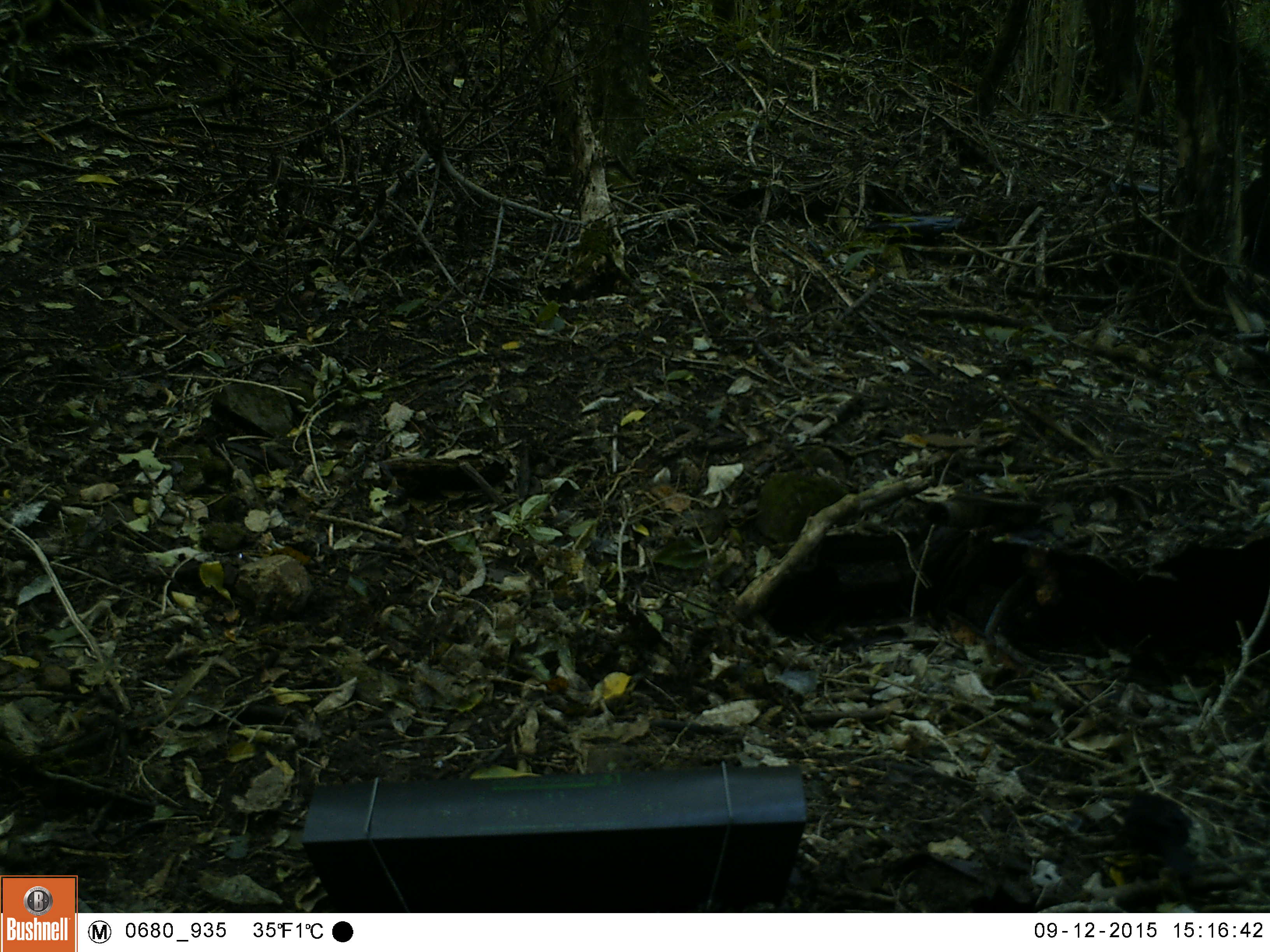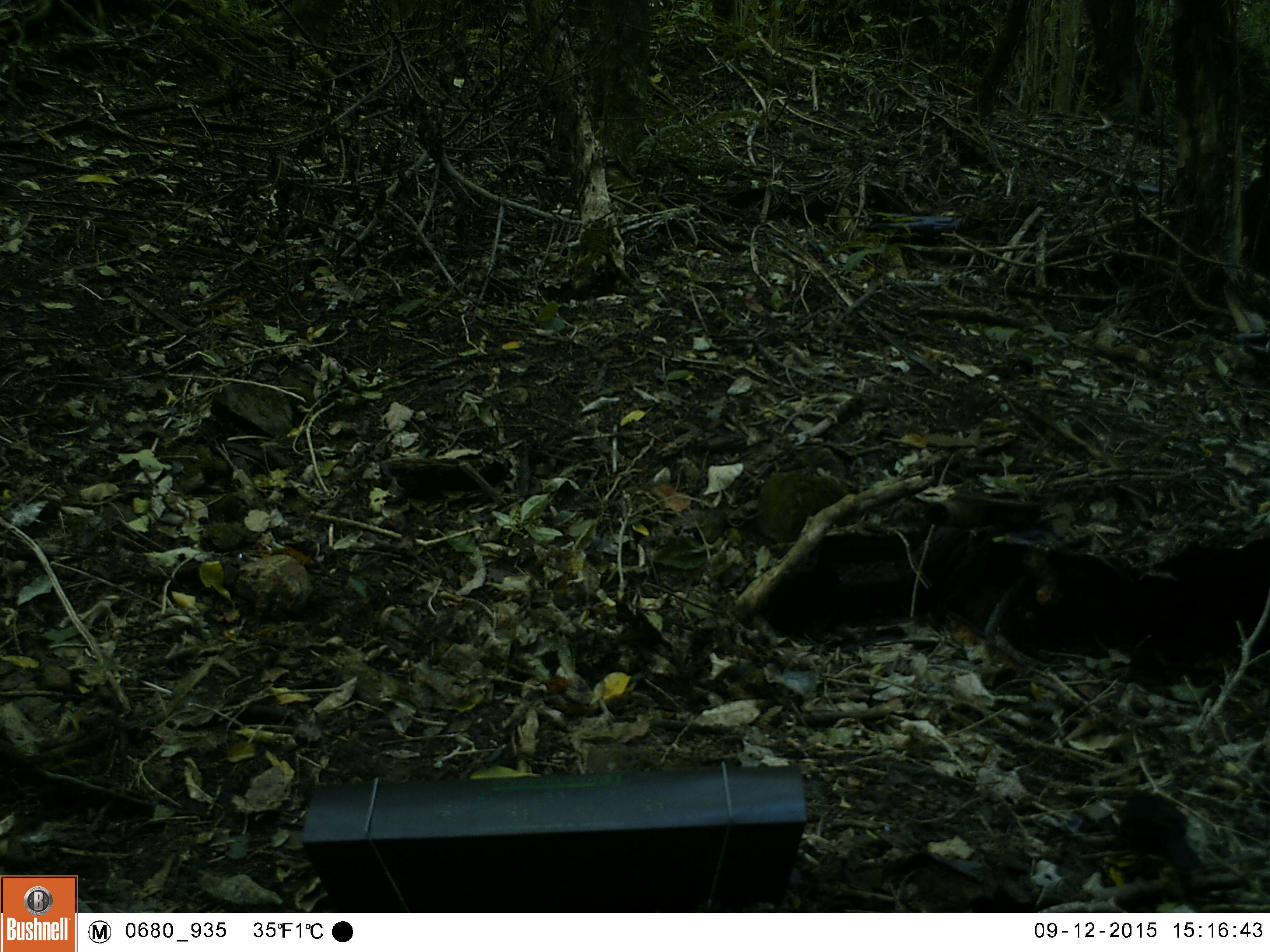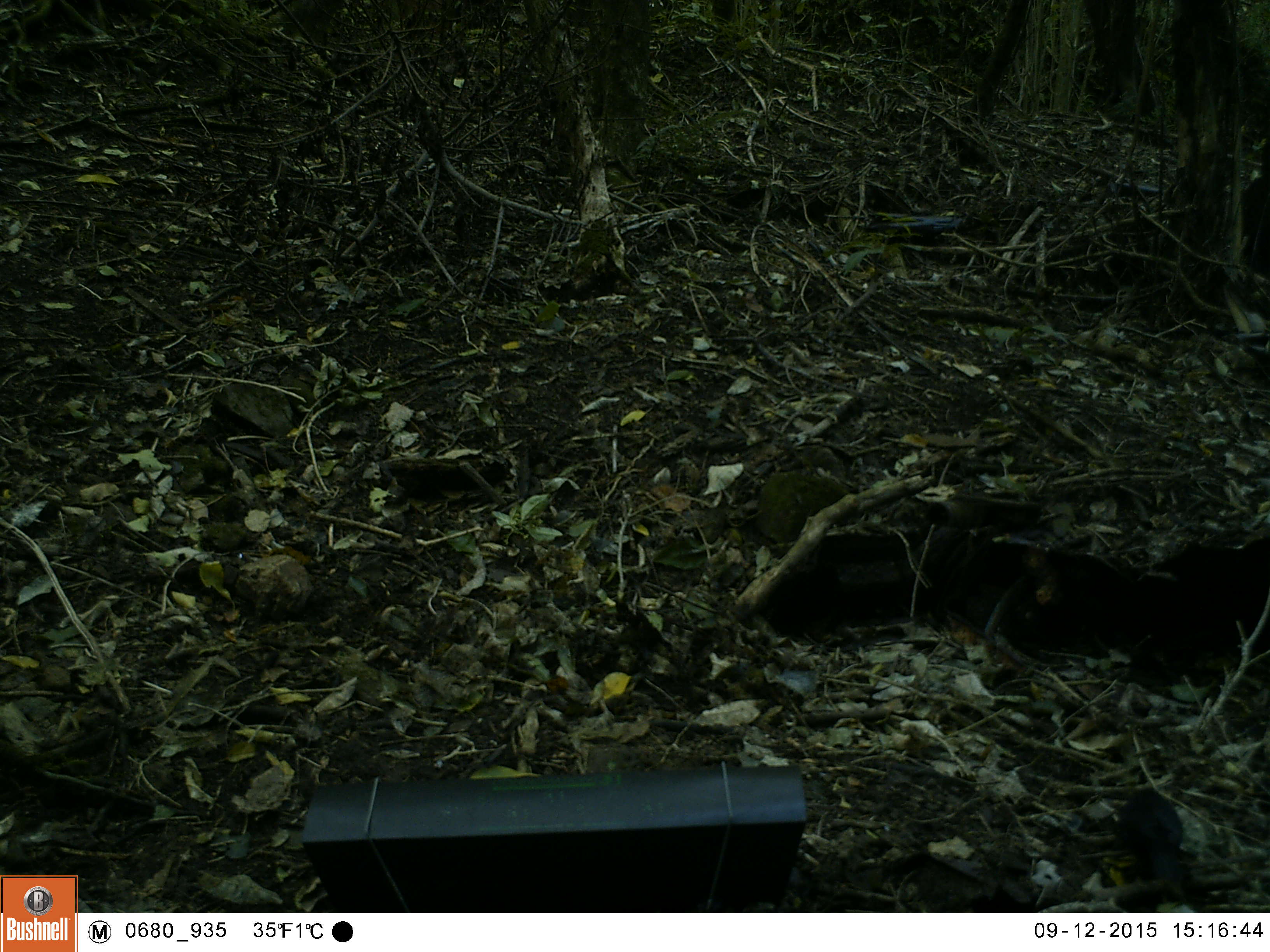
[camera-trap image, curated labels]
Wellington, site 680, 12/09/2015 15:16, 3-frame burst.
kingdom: Animalia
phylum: Chordata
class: Aves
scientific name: Aves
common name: bird